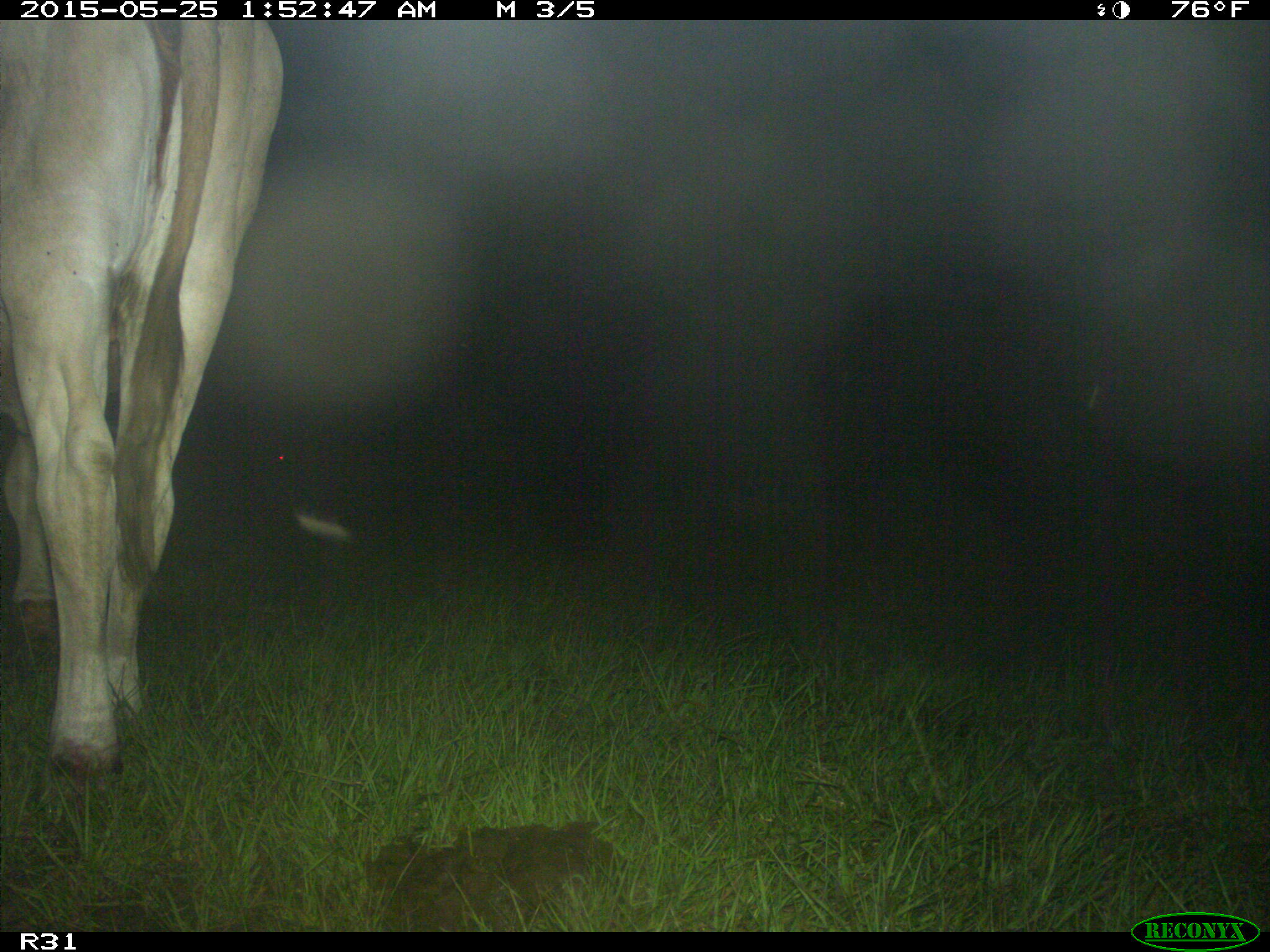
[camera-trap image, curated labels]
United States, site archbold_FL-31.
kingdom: Animalia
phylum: Chordata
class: Mammalia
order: Artiodactyla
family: Bovidae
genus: Bos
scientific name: Bos taurus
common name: domestic cow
Bos taurus (domestic cow).